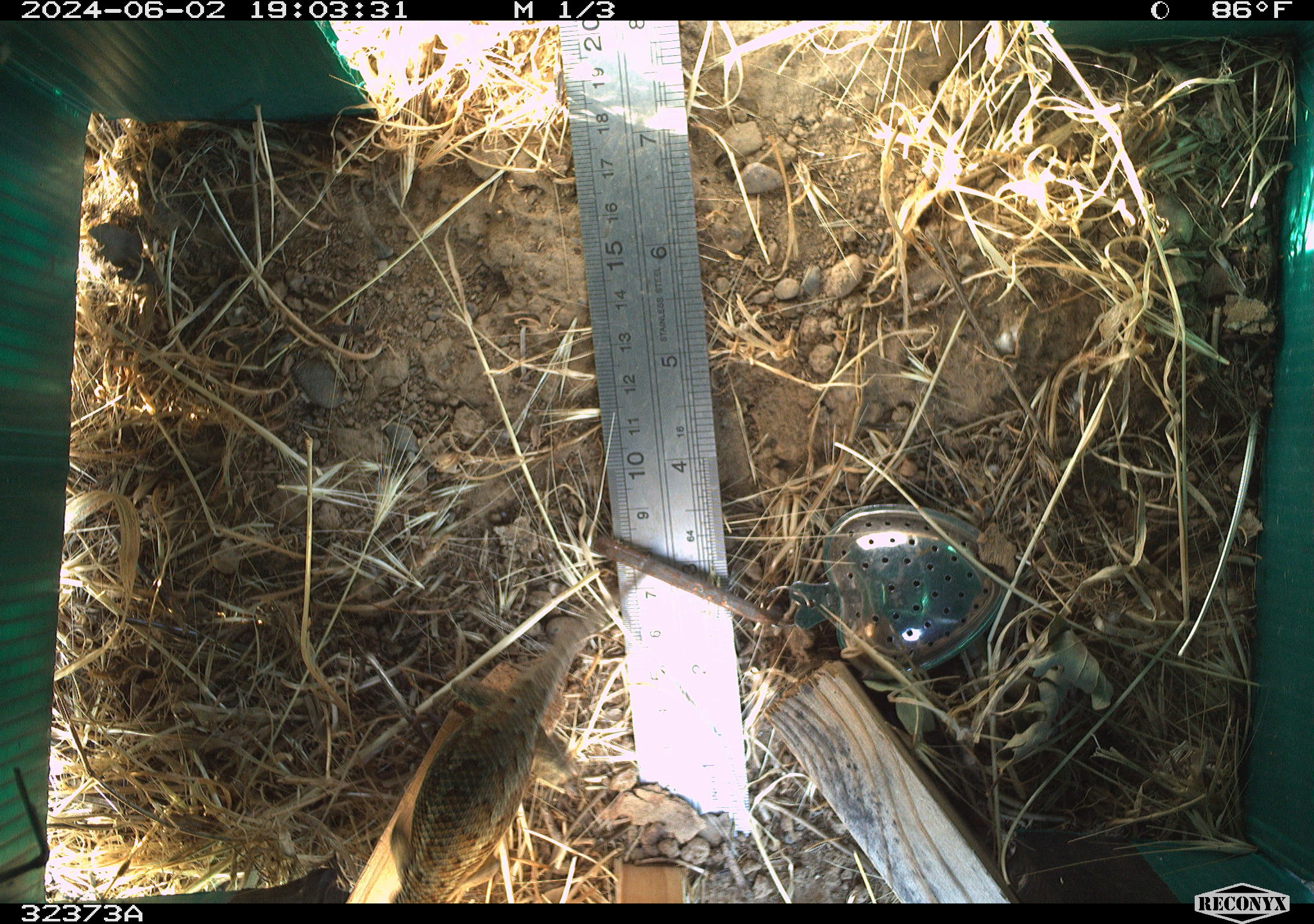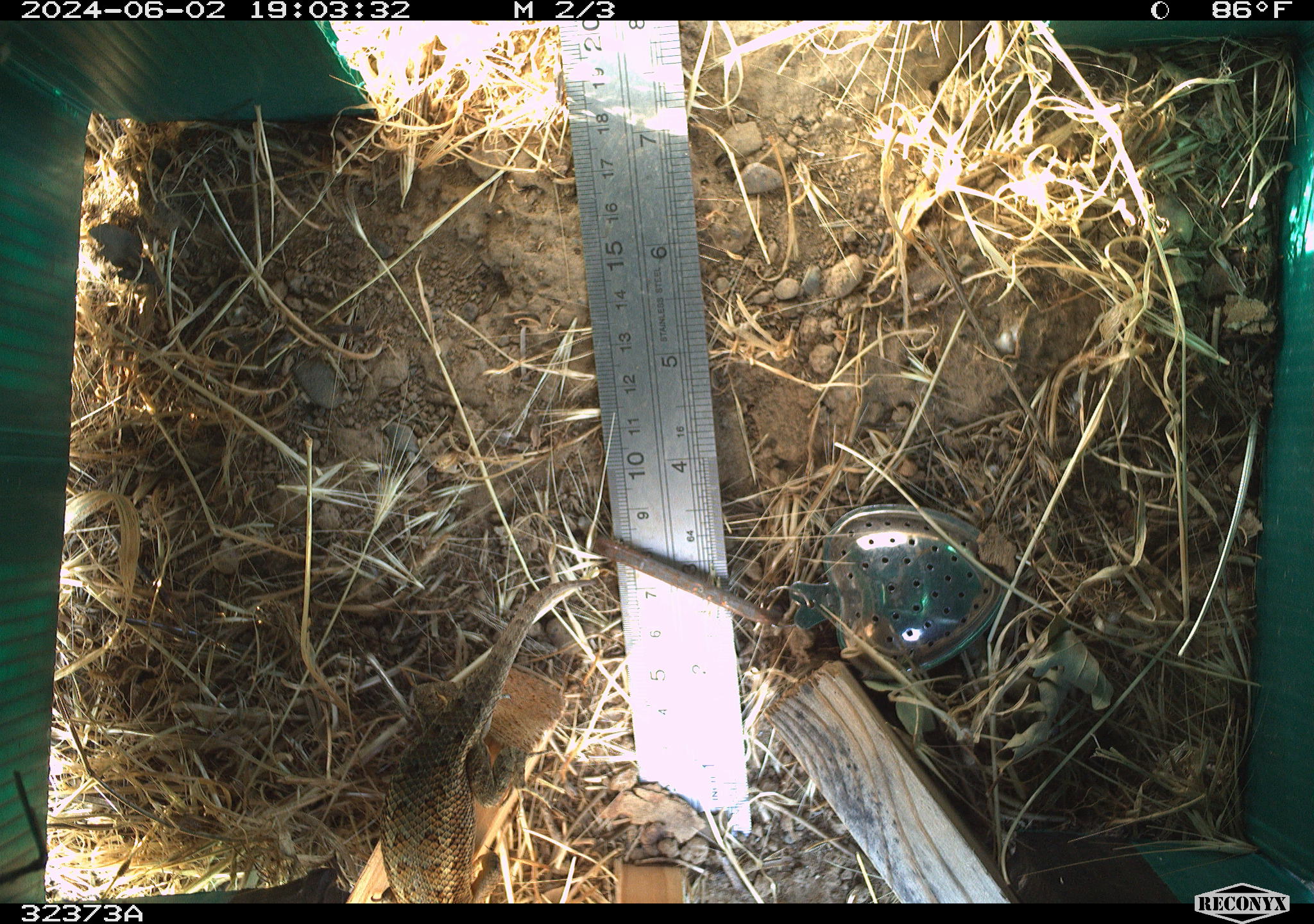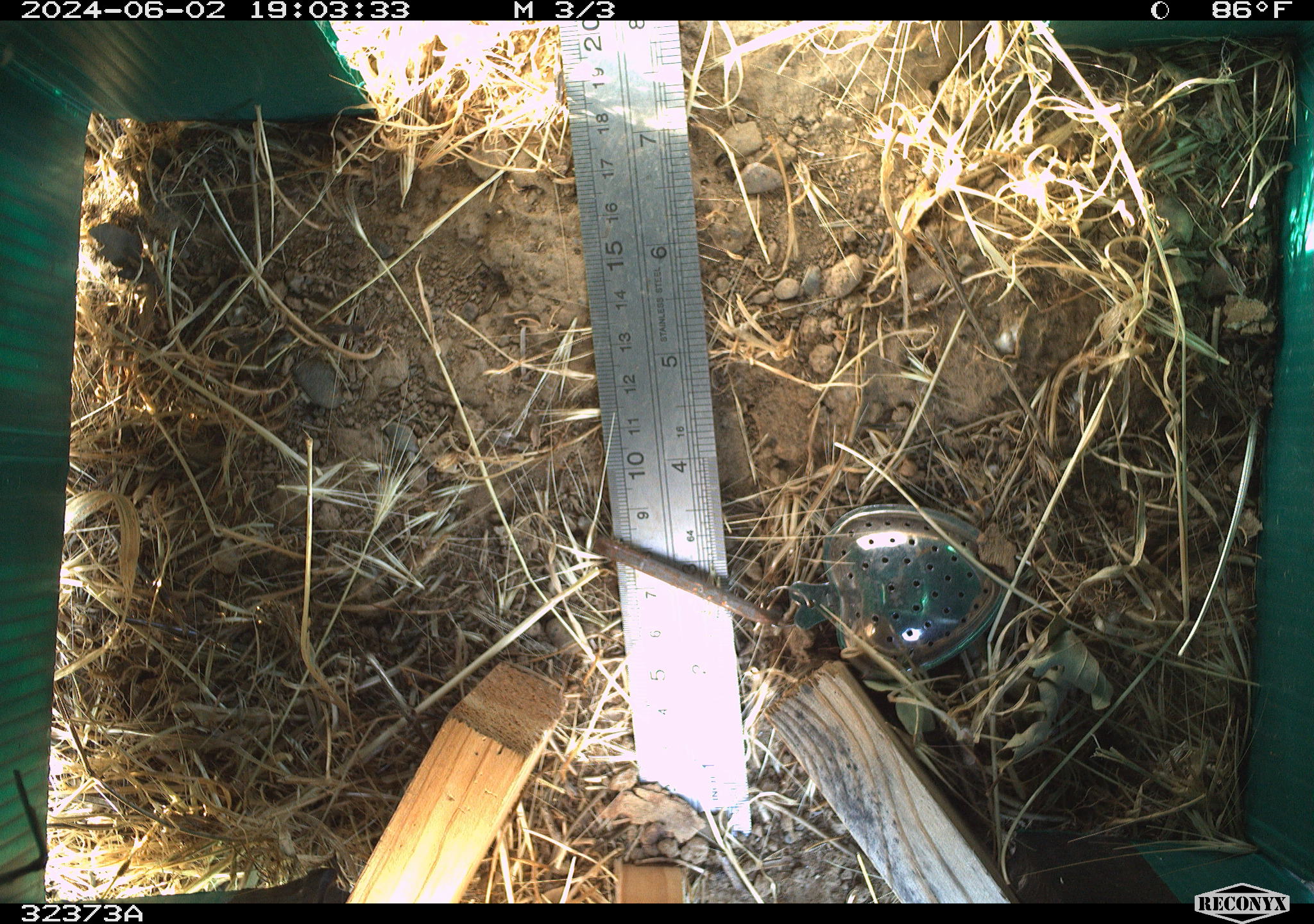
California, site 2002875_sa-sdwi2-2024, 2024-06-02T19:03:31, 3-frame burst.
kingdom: Animalia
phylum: Chordata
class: Reptilia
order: Squamata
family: Phrynosomatidae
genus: Sceloporus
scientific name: Sceloporus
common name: spiny lizards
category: sceloporus species